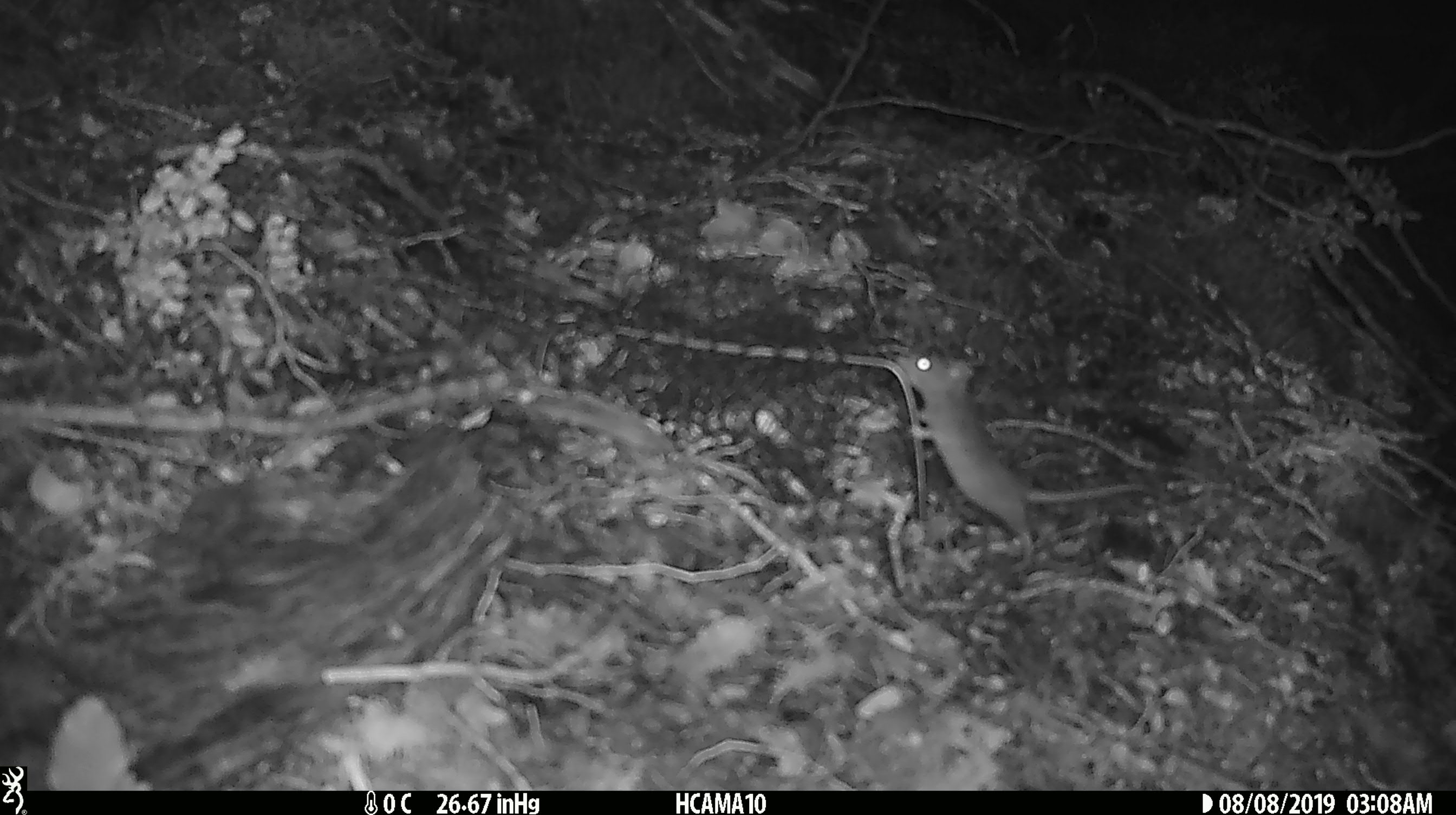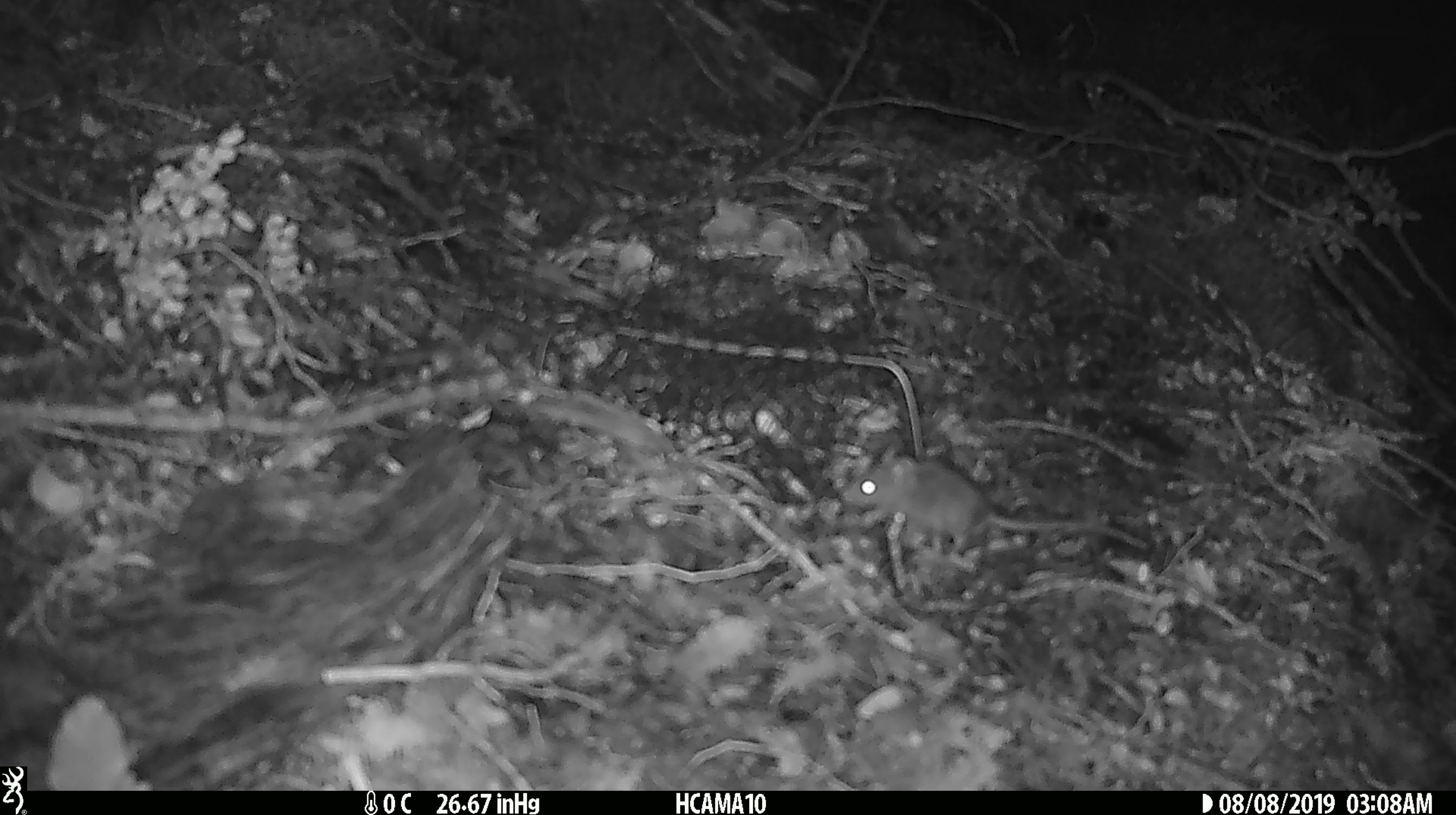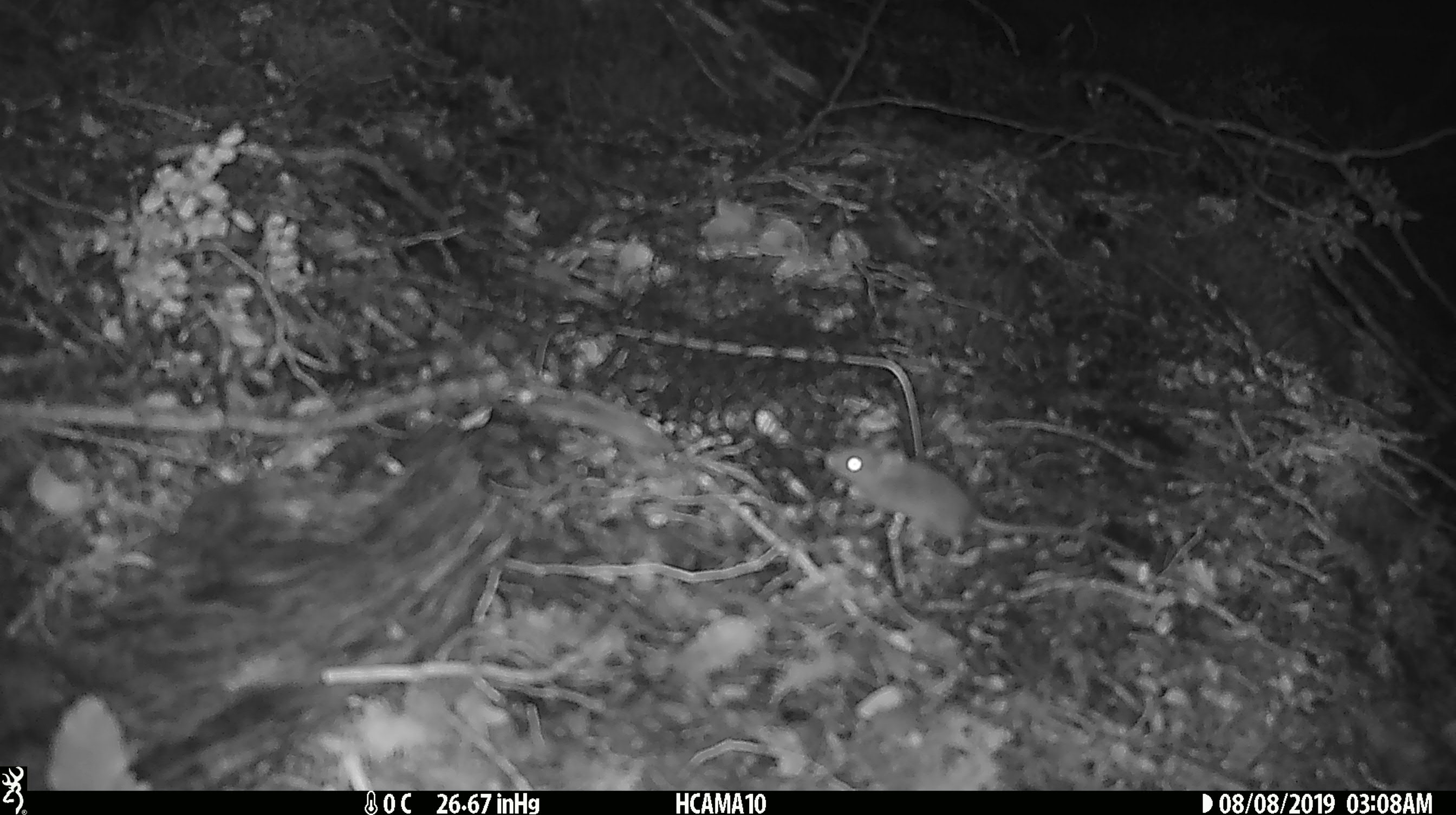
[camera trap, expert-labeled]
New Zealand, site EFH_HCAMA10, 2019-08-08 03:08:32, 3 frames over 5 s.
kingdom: Animalia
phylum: Chordata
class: Mammalia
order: Rodentia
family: Muridae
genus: Mus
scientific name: Mus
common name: mouse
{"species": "mouse (Mus)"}